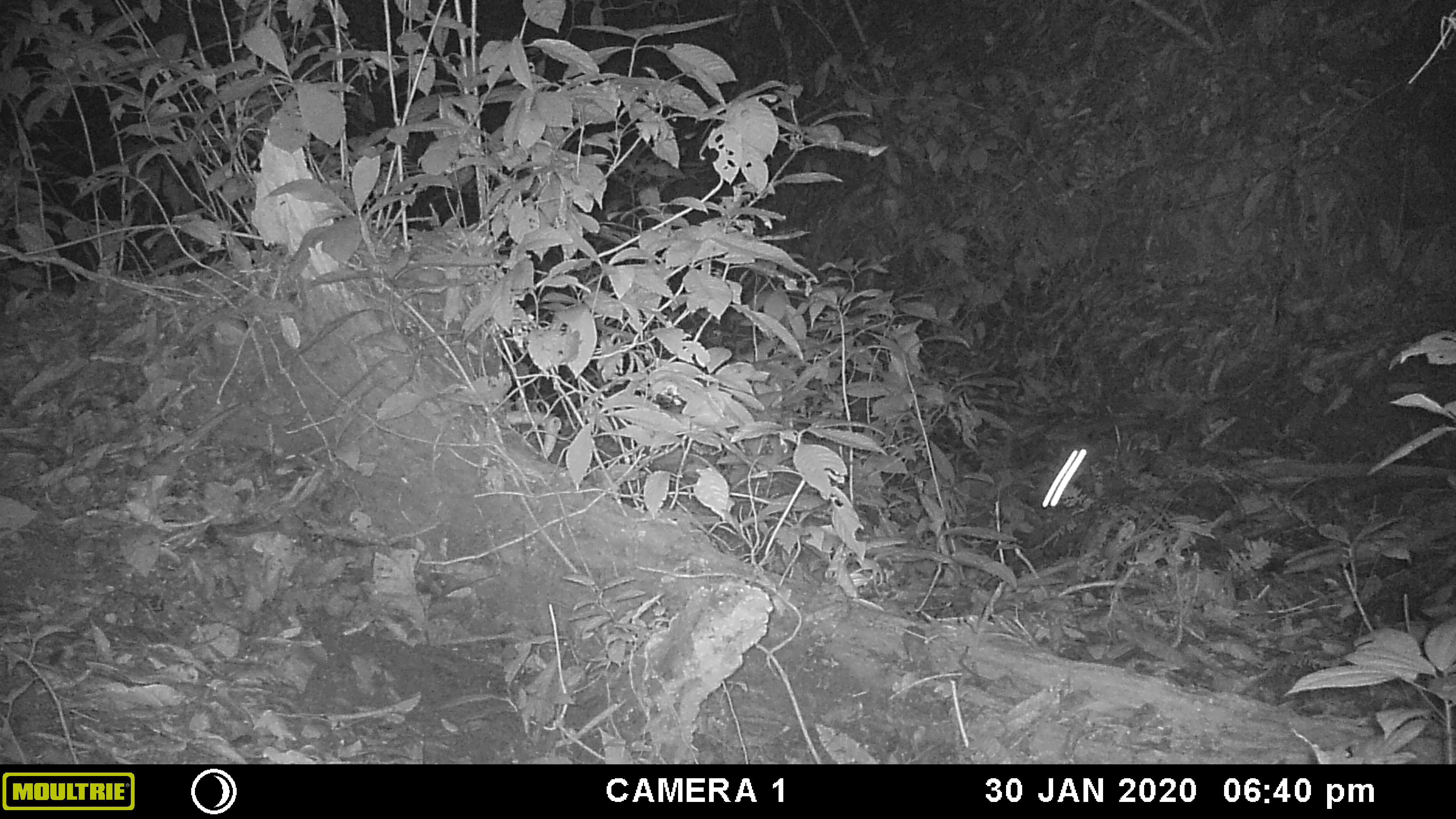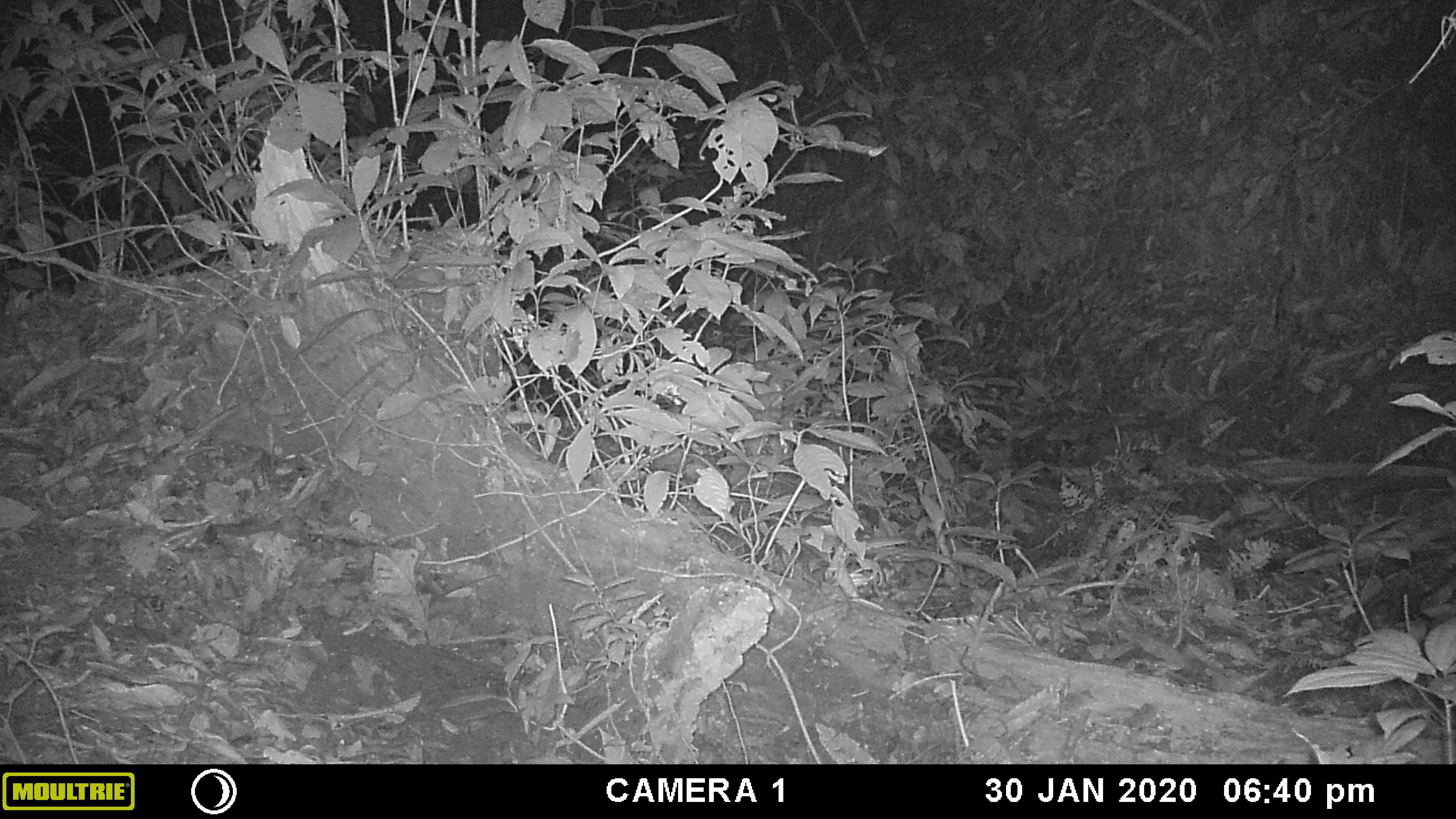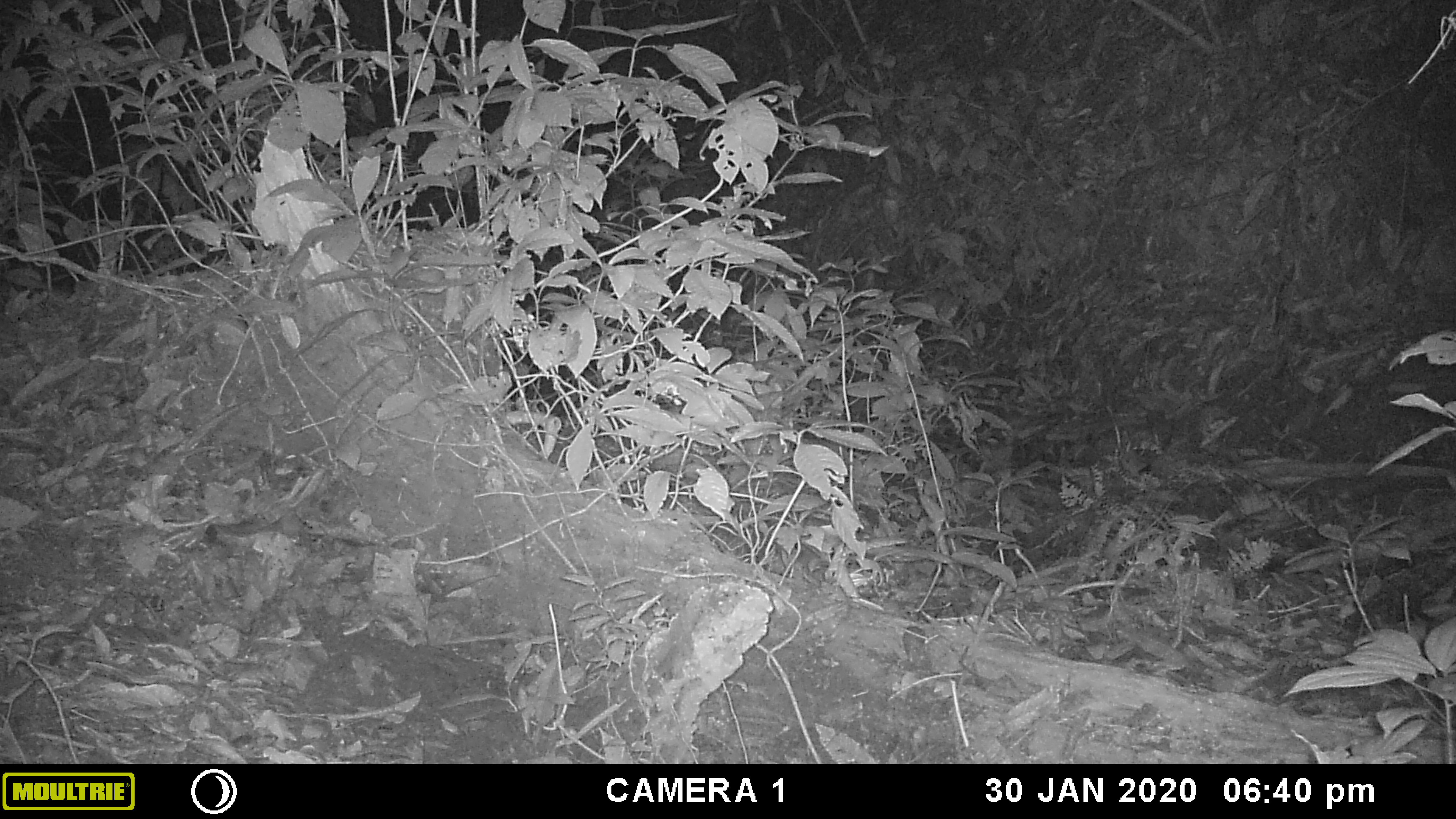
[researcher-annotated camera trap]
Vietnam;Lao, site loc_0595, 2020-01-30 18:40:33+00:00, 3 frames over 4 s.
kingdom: Animalia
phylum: Chordata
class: Mammalia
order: Chiroptera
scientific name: Chiroptera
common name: bat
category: unidentified bat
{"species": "unidentified bat (bat) (Chiroptera)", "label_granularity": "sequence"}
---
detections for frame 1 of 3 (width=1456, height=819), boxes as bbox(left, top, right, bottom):
unidentified bat: bbox(1039, 447, 1088, 509)